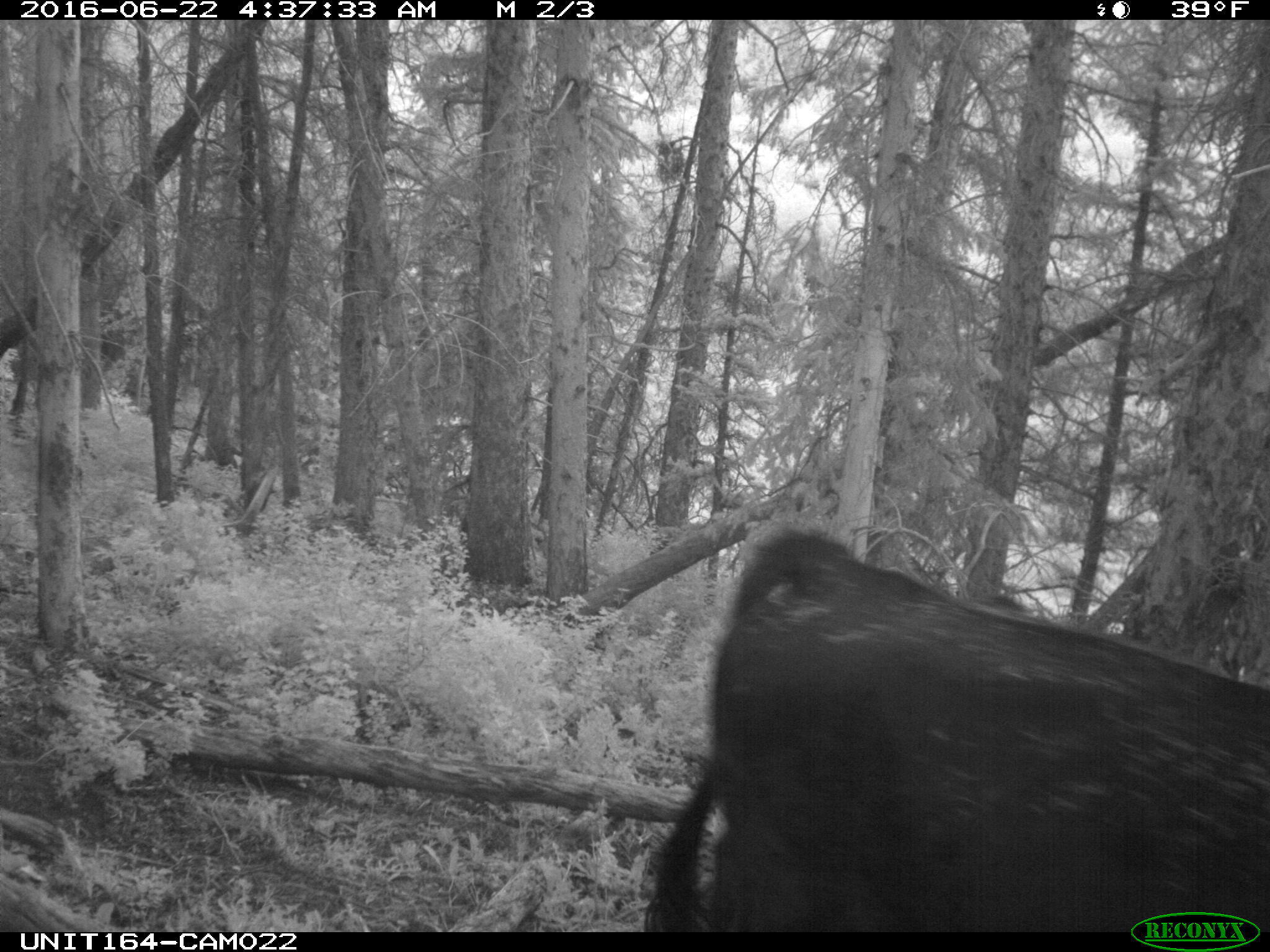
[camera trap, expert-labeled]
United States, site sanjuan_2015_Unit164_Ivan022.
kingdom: Animalia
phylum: Chordata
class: Mammalia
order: Artiodactyla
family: Bovidae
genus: Bos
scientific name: Bos taurus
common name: domestic cow